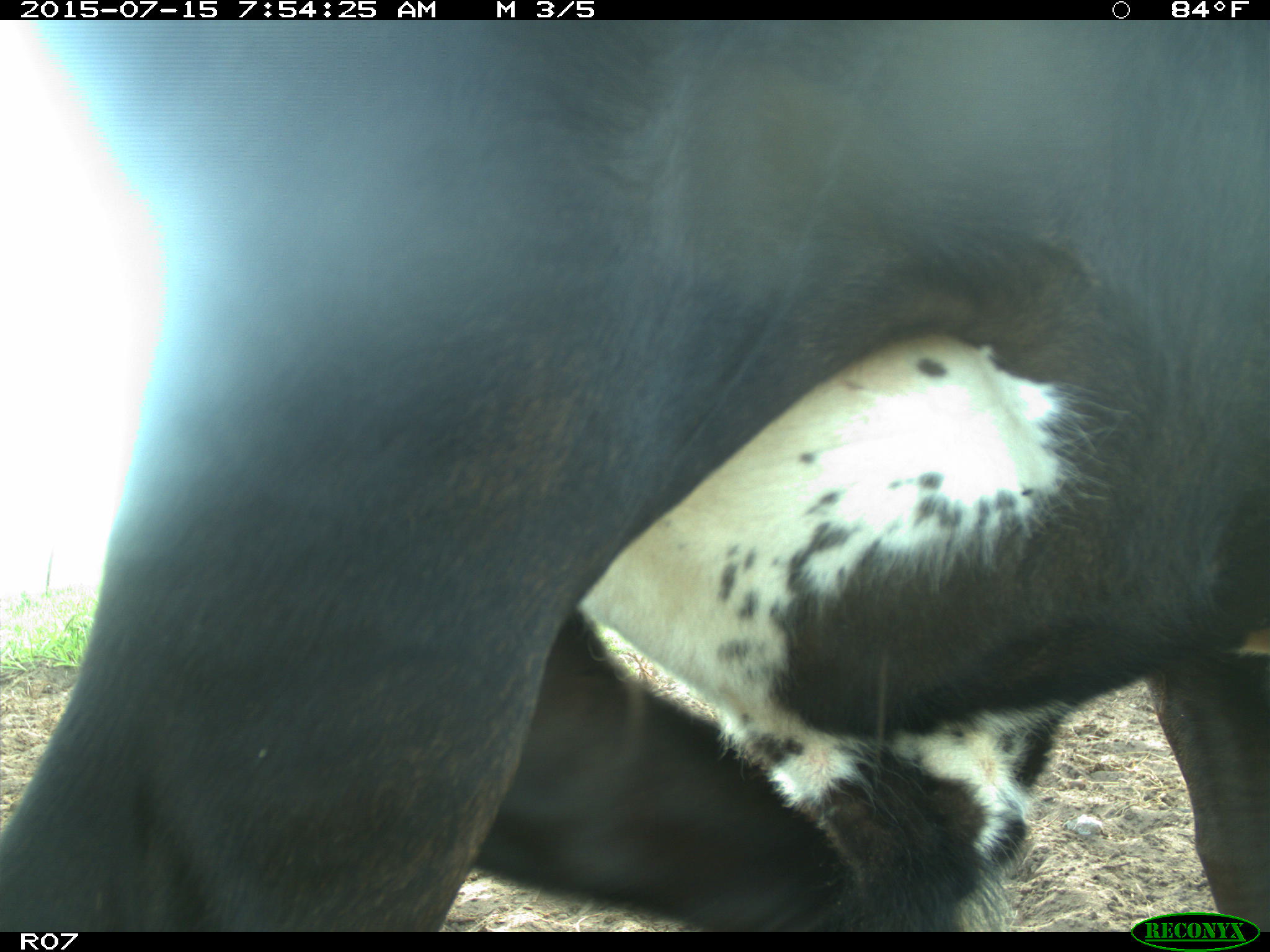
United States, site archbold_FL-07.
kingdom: Animalia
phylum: Chordata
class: Mammalia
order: Artiodactyla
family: Bovidae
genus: Bos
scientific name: Bos taurus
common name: domestic cow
Bos taurus (domestic cow).